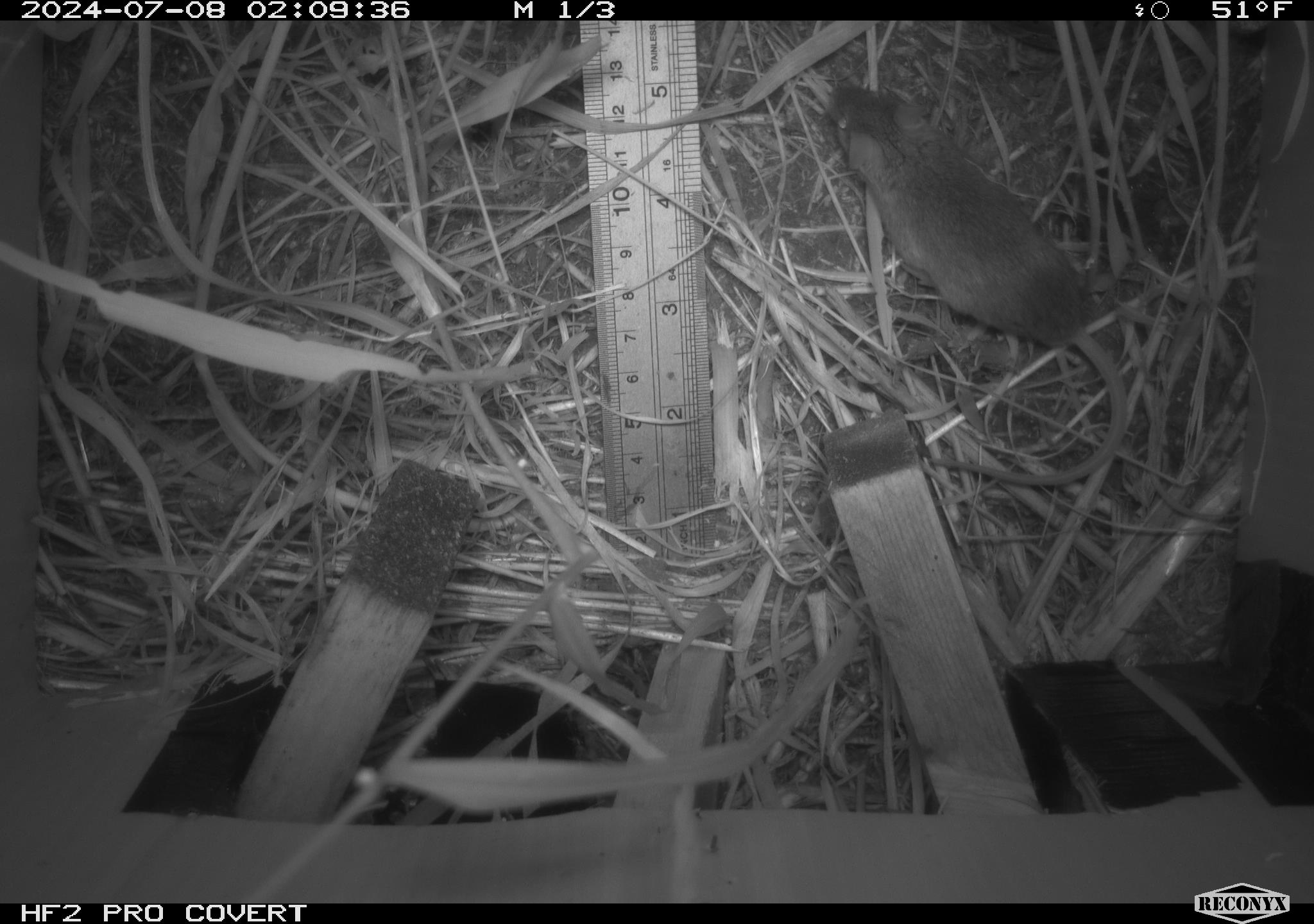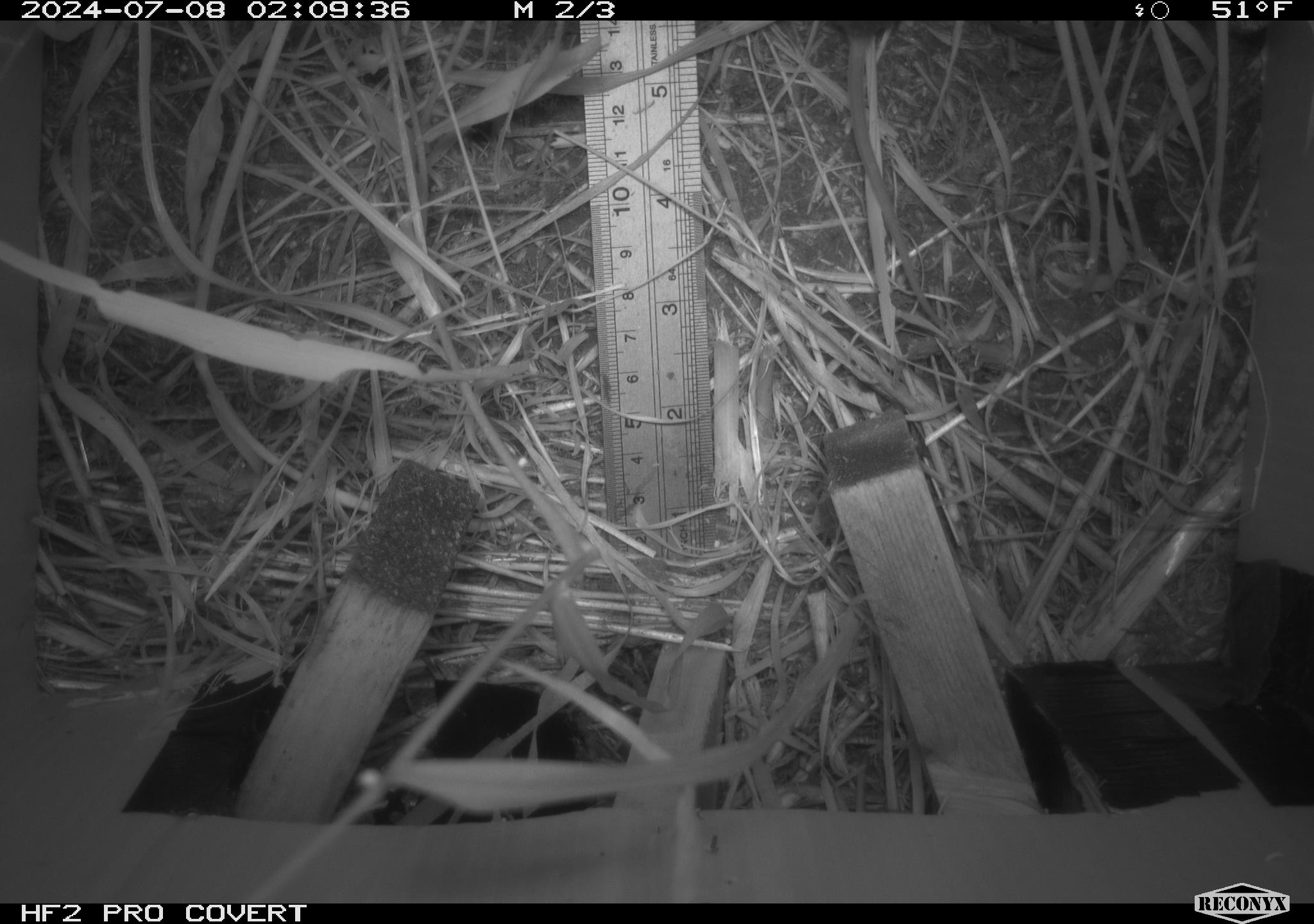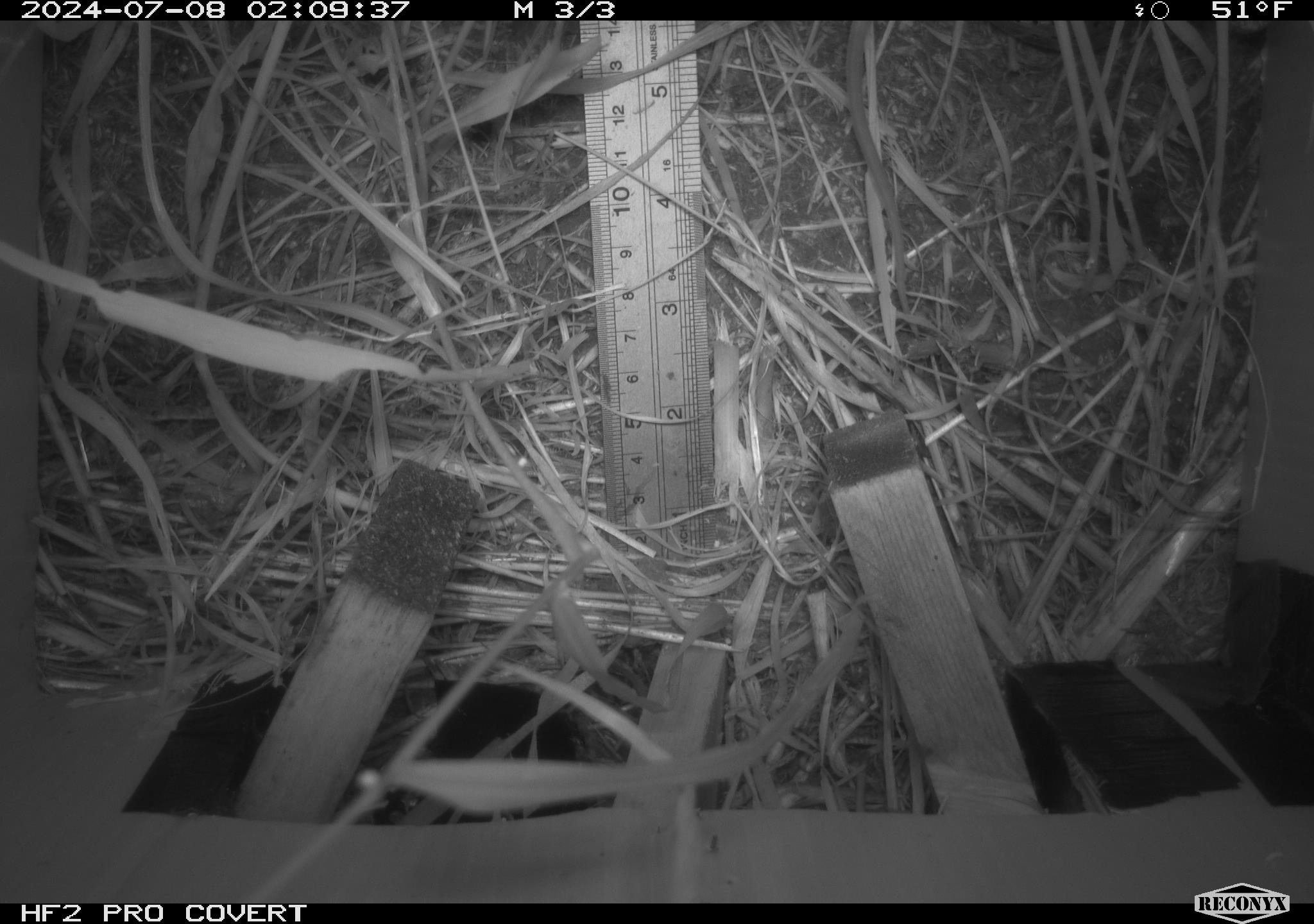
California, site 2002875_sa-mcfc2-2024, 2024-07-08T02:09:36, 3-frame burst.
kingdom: Animalia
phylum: Chordata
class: Mammalia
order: Rodentia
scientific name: Rodentia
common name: rodent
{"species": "rodent (Rodentia)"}